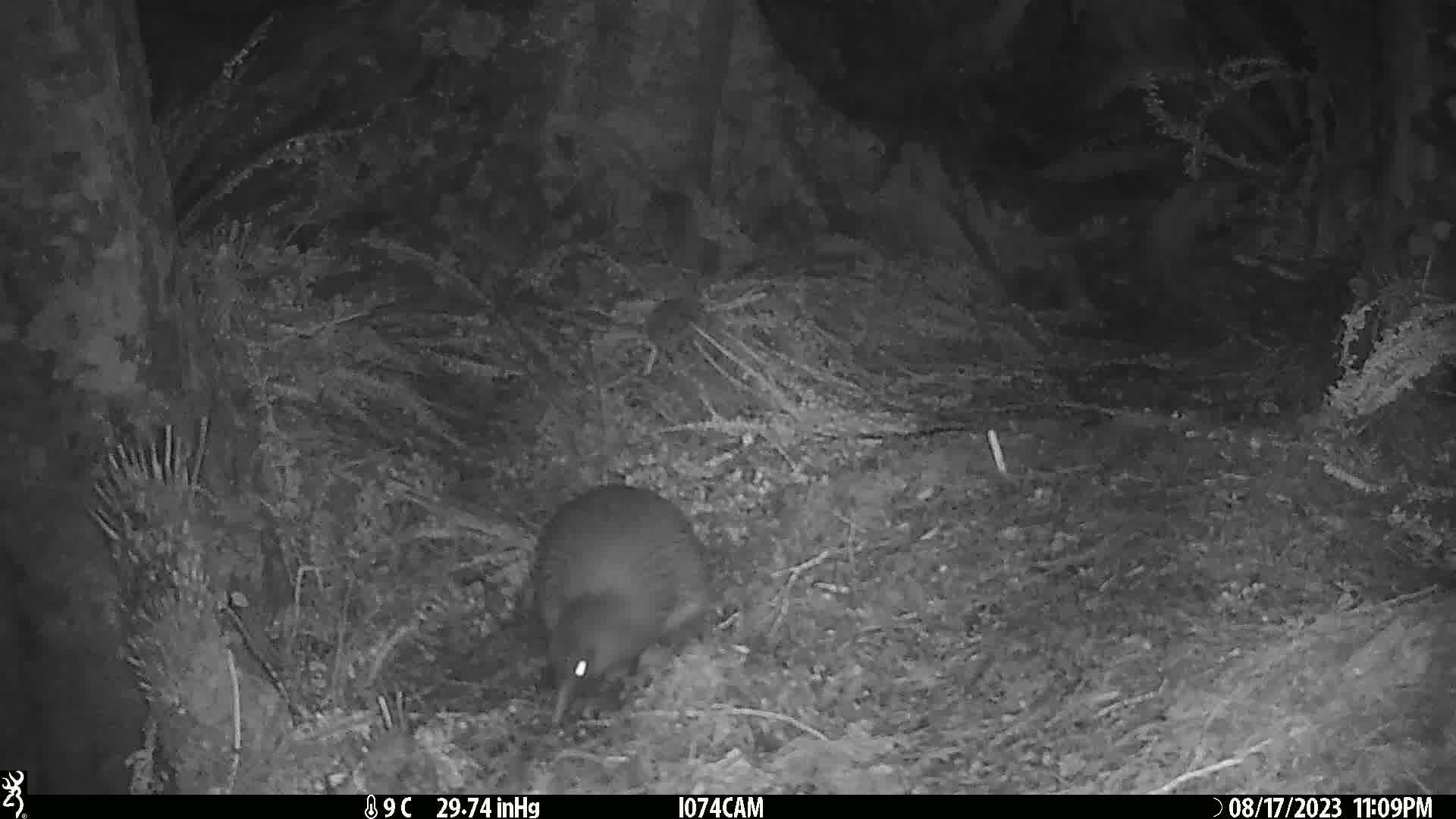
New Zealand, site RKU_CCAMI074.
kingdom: Animalia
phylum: Chordata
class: Aves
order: Apterygiformes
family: Apterygidae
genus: Apteryx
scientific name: Apteryx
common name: kiwi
Kiwi (Apteryx).